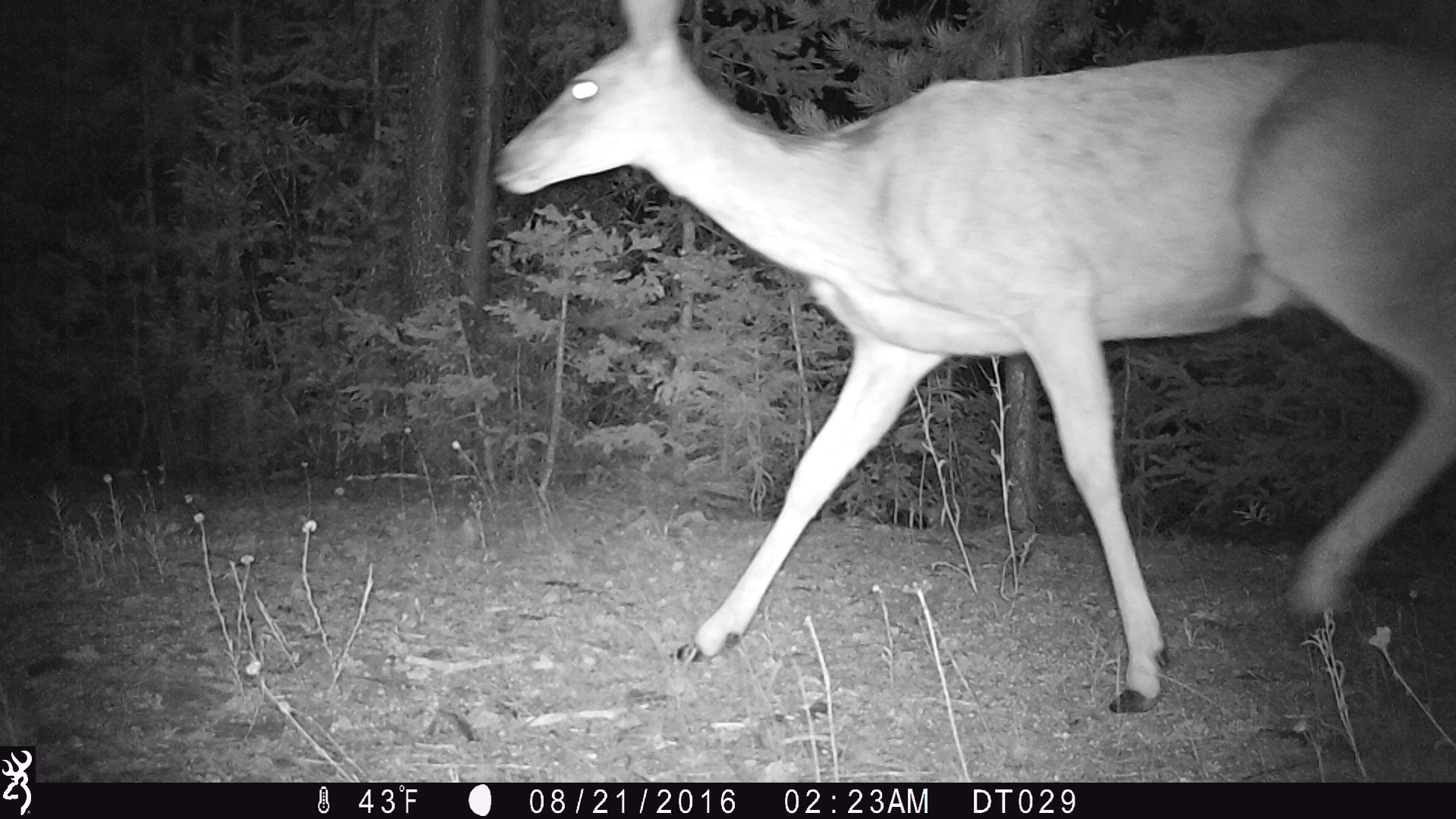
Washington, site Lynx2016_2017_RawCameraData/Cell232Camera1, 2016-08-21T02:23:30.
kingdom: Animalia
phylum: Chordata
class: Mammalia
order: Artiodactyla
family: Cervidae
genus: Odocoileus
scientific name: Odocoileus hemionus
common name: mule deer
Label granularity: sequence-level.